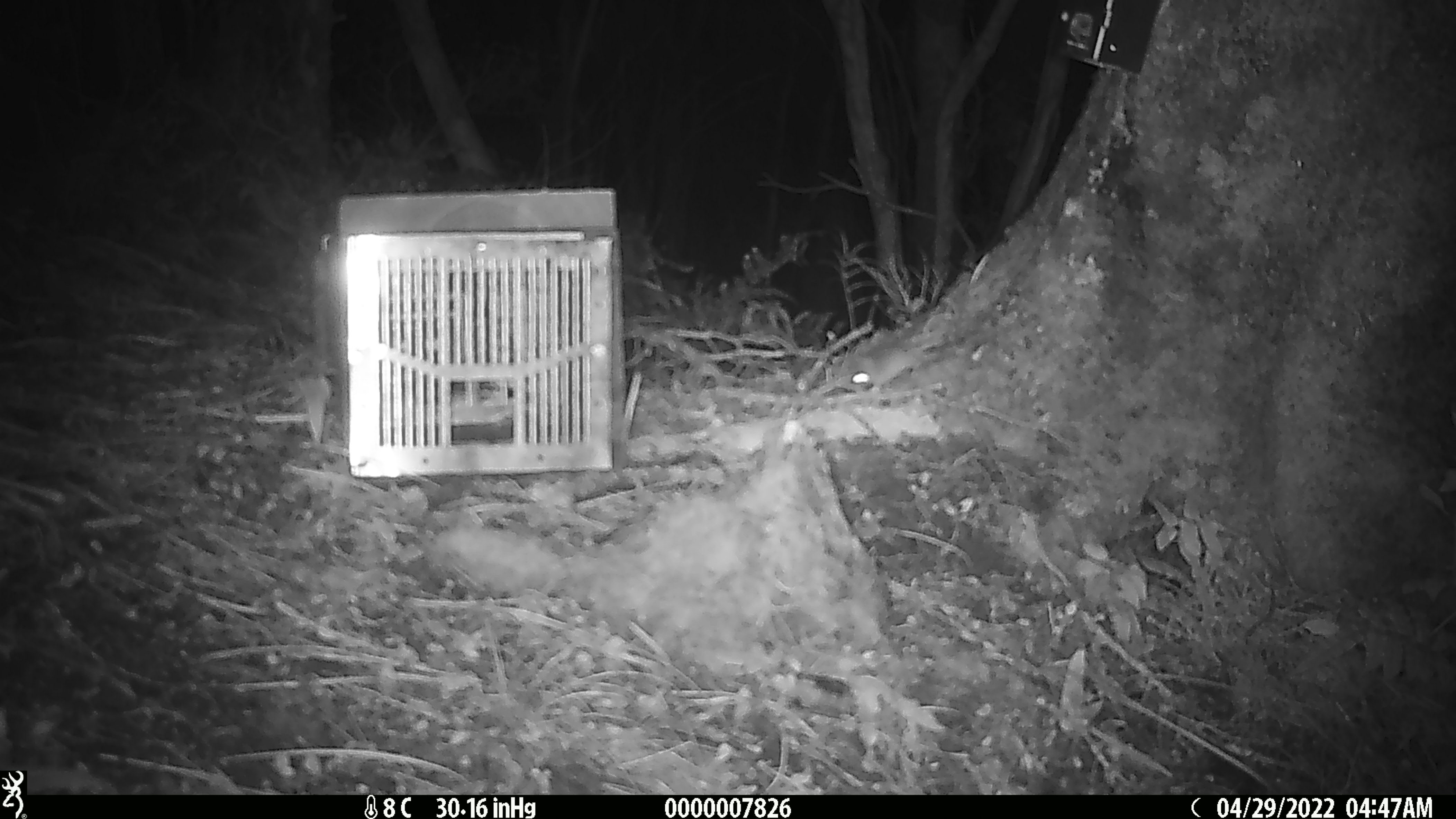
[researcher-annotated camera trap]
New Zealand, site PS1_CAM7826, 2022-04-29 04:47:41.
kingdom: Animalia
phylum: Chordata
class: Mammalia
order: Rodentia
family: Muridae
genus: Mus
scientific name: Mus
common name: mouse